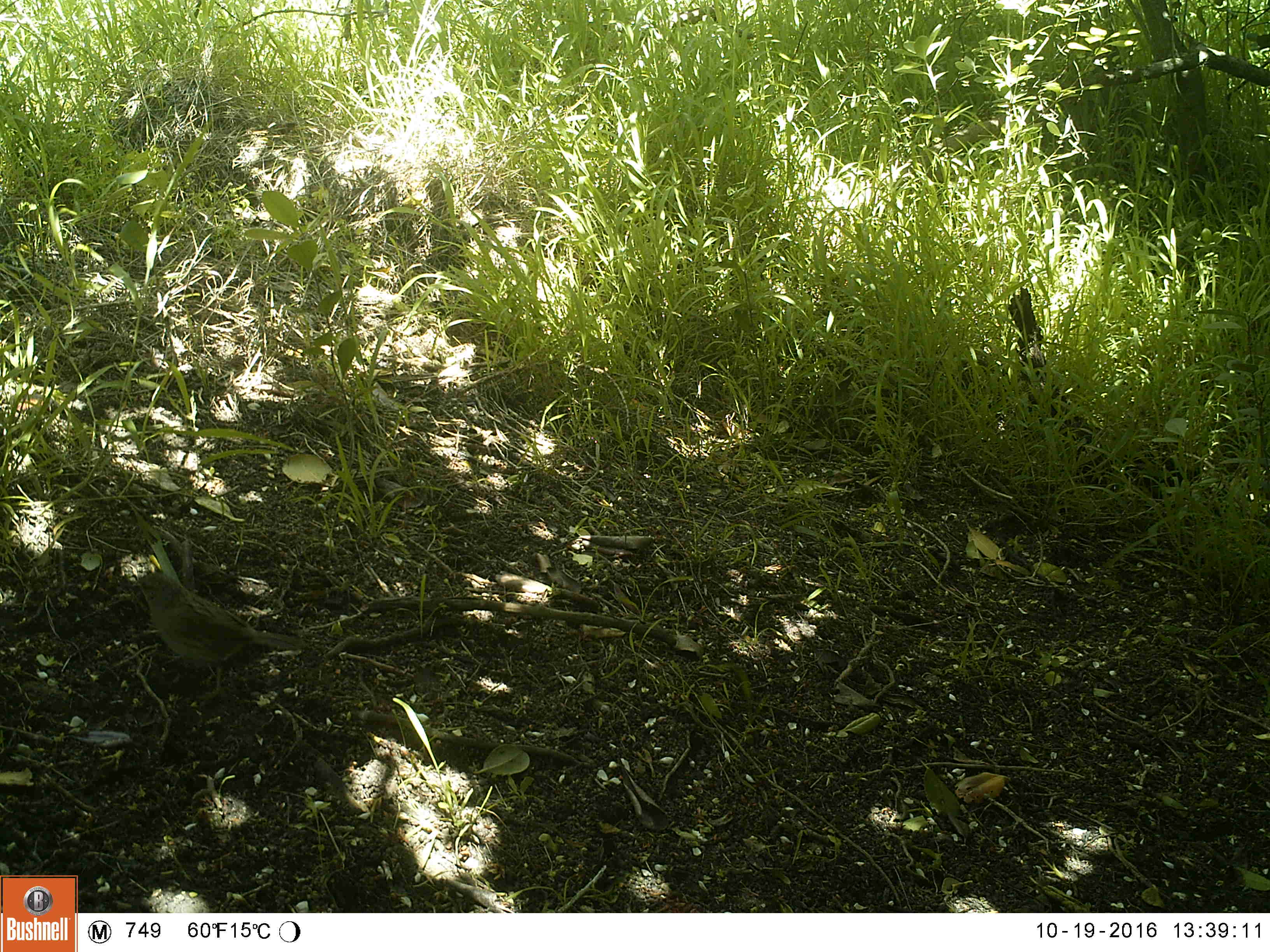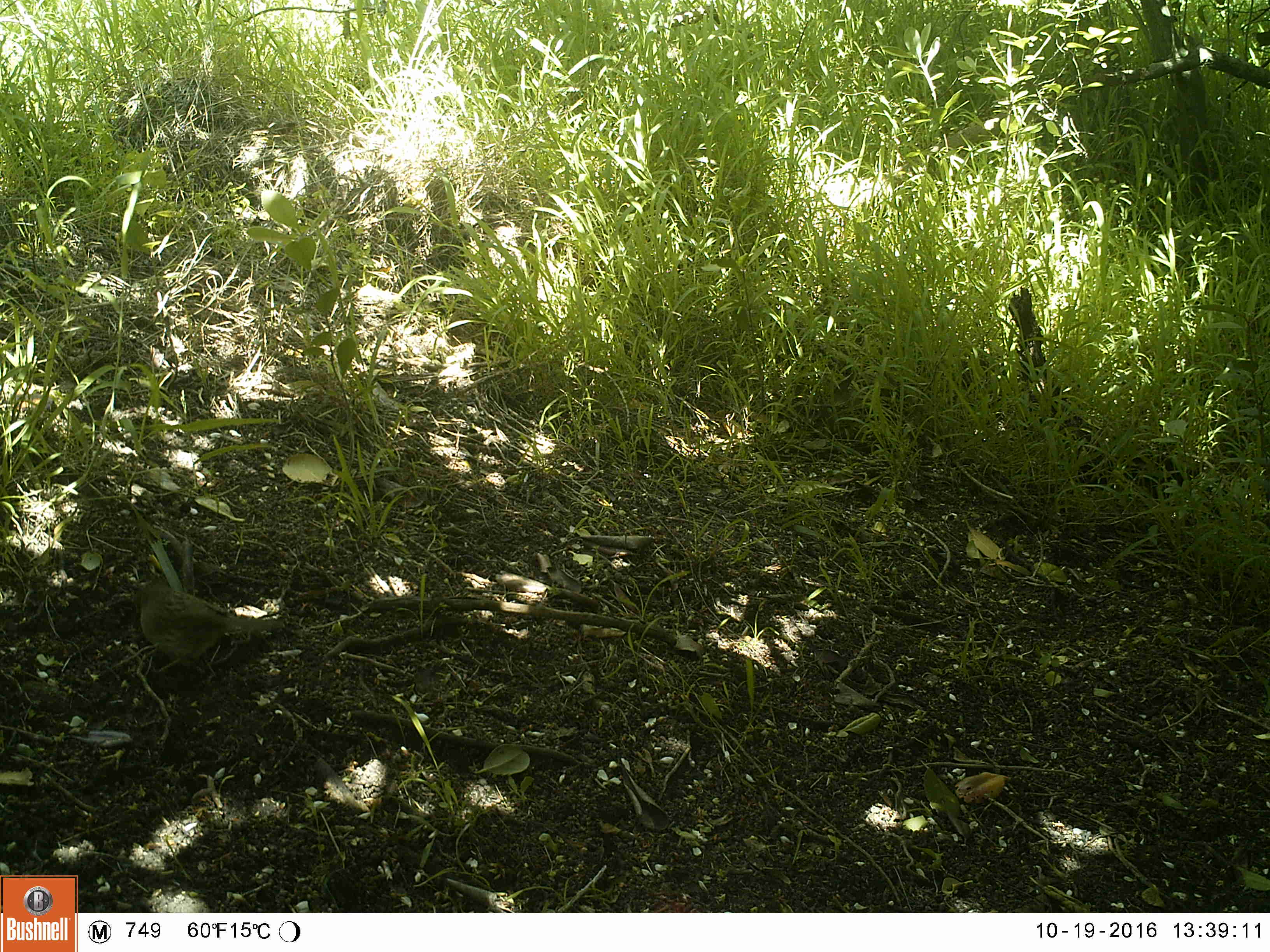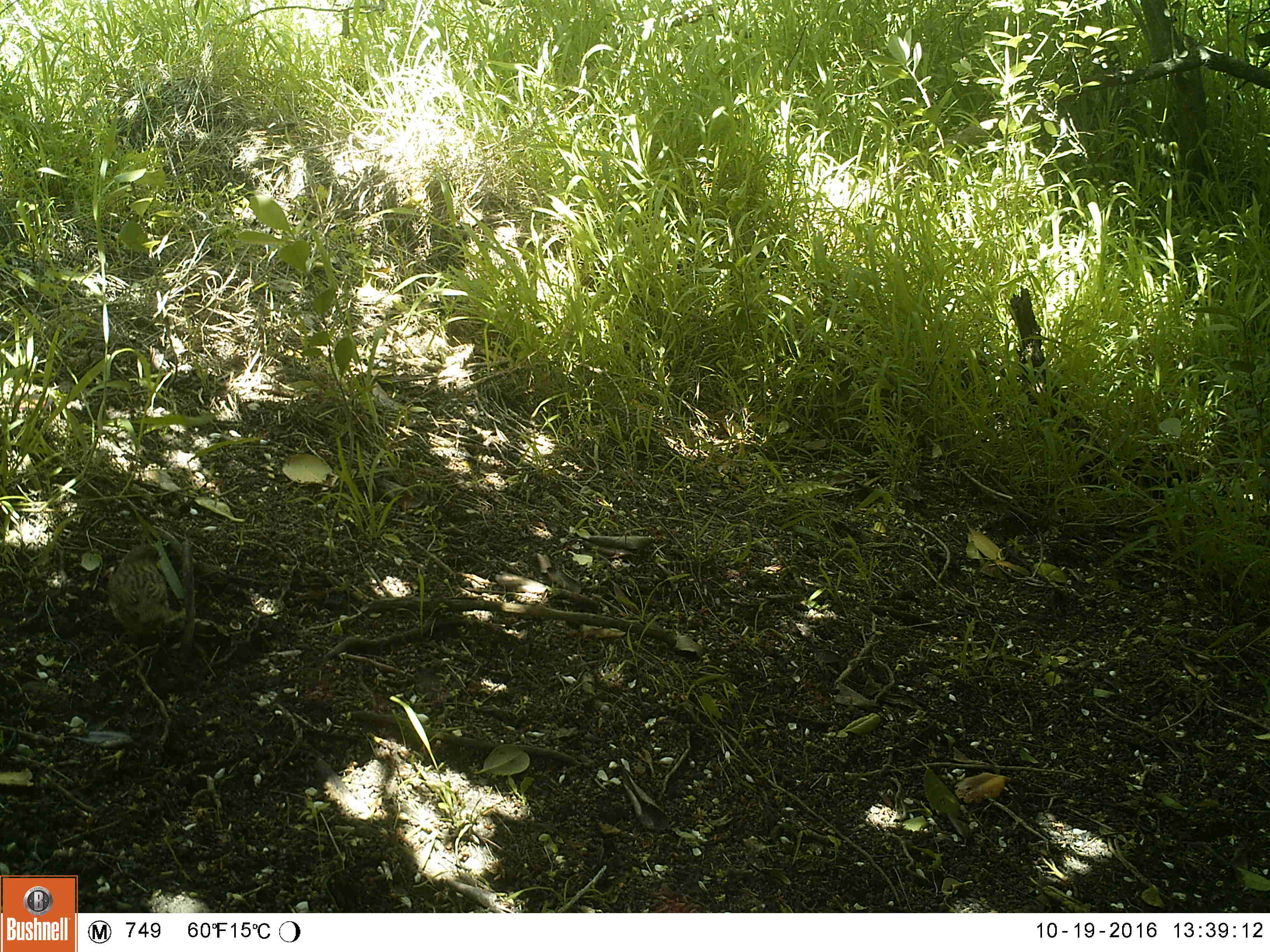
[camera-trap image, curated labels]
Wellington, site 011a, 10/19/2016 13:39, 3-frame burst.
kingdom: Animalia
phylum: Chordata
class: Aves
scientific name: Aves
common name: bird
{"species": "bird (Aves)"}